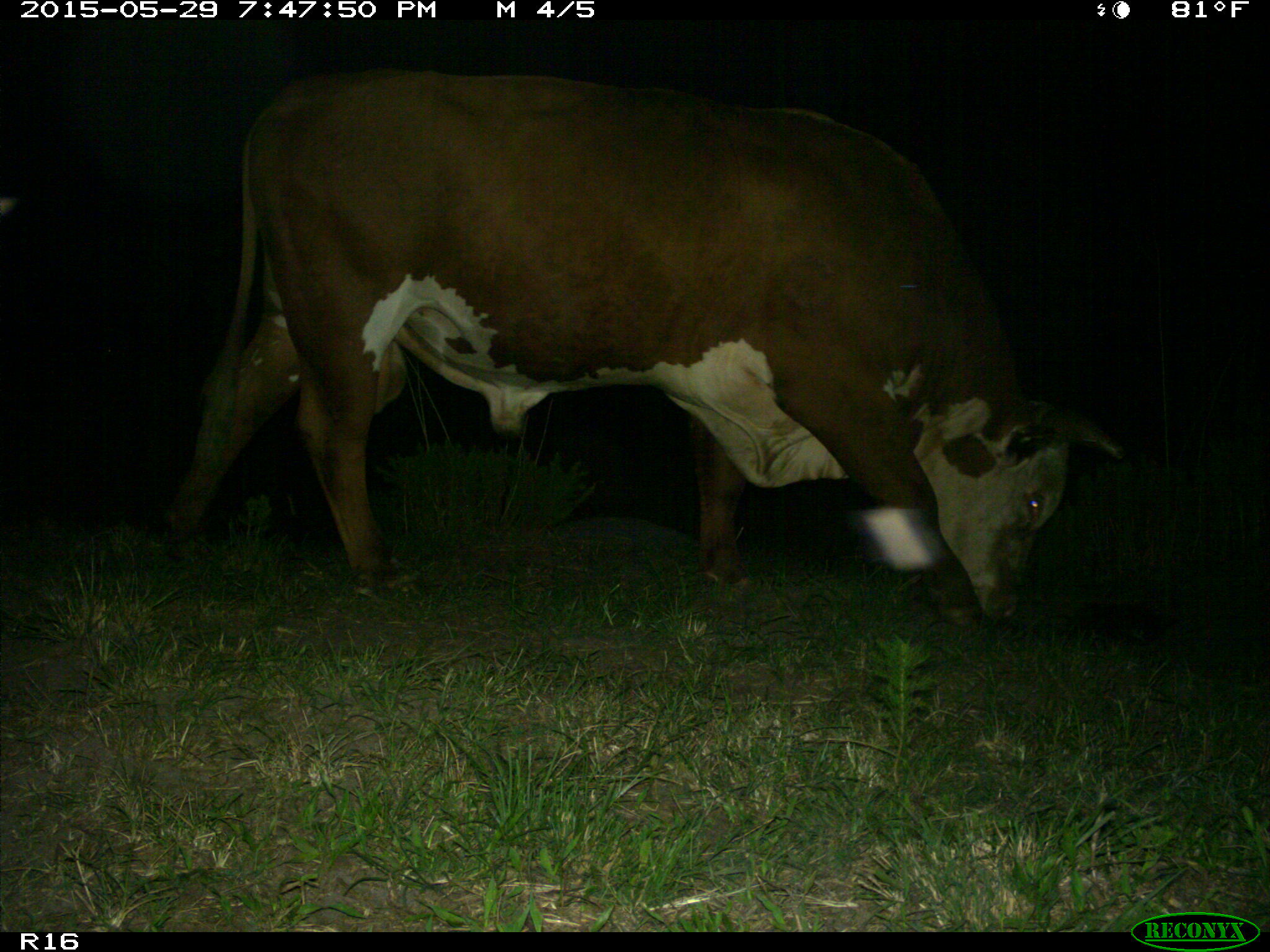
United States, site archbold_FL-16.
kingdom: Animalia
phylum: Chordata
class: Mammalia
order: Artiodactyla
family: Bovidae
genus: Bos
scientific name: Bos taurus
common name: domestic cow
Bos taurus (domestic cow).